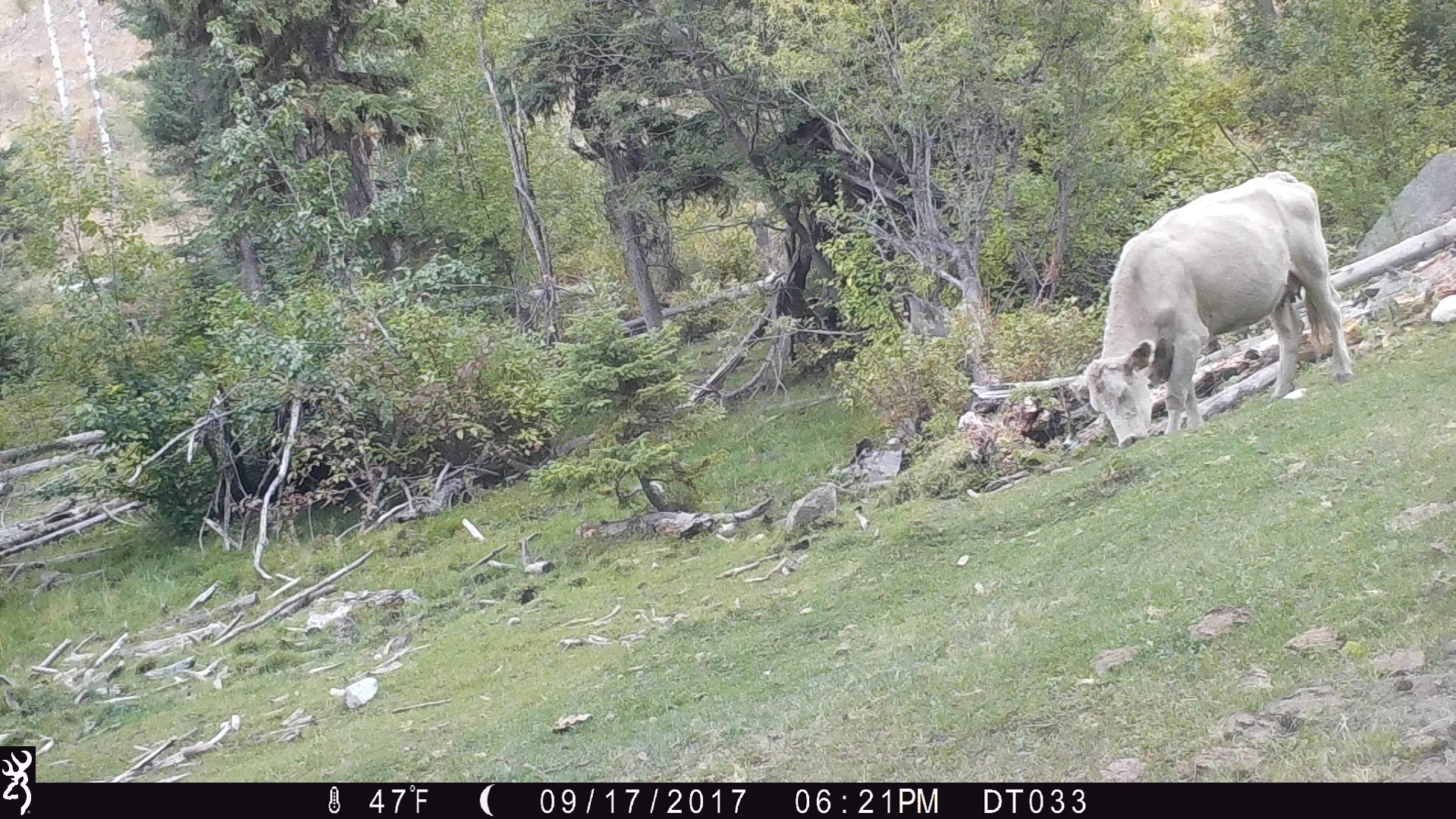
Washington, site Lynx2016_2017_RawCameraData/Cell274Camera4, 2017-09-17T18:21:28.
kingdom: Animalia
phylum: Chordata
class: Mammalia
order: Artiodactyla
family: Bovidae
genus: Bos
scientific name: Bos taurus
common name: domestic cattle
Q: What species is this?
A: Domestic cattle (Bos taurus).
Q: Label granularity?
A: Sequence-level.